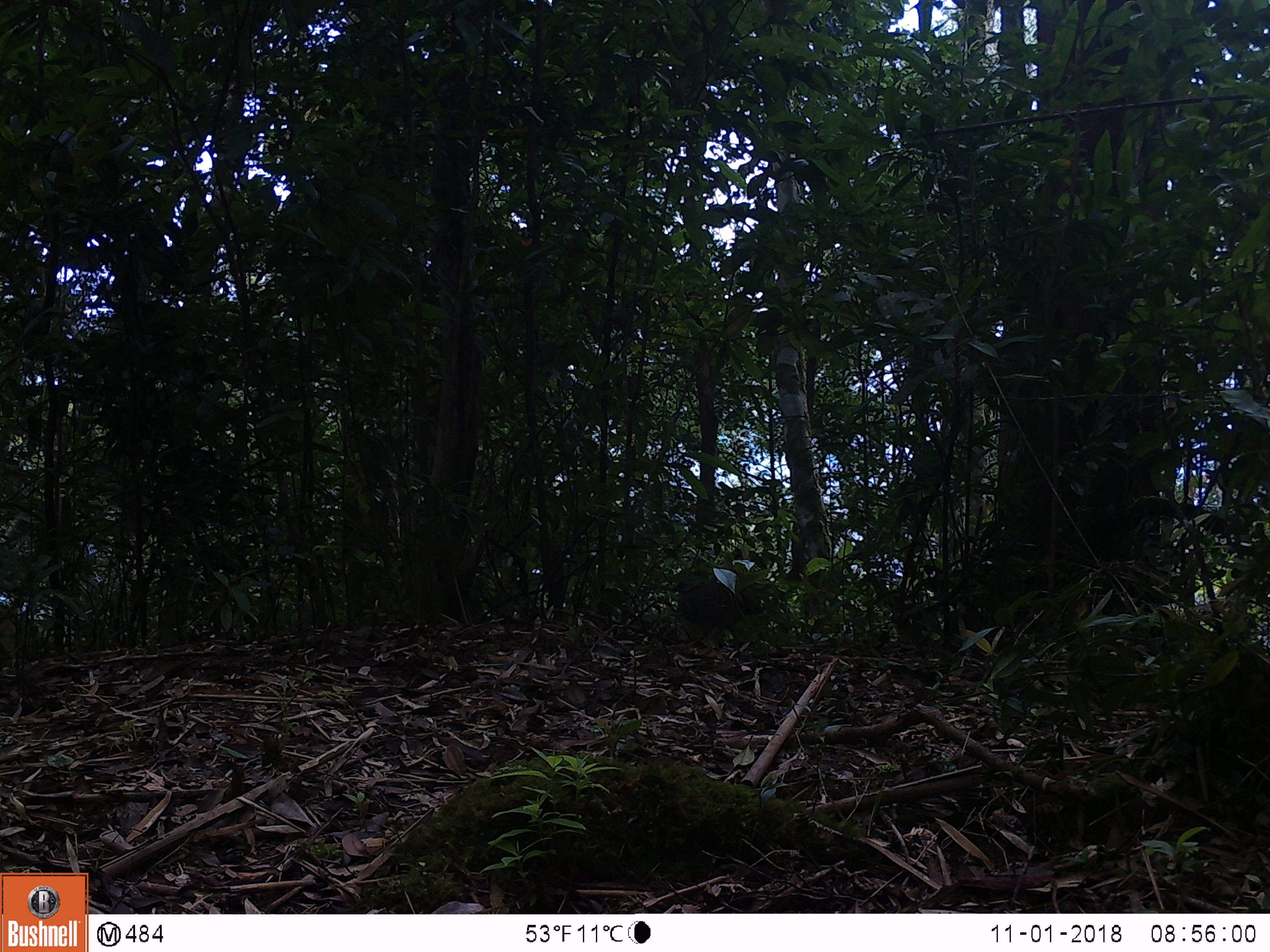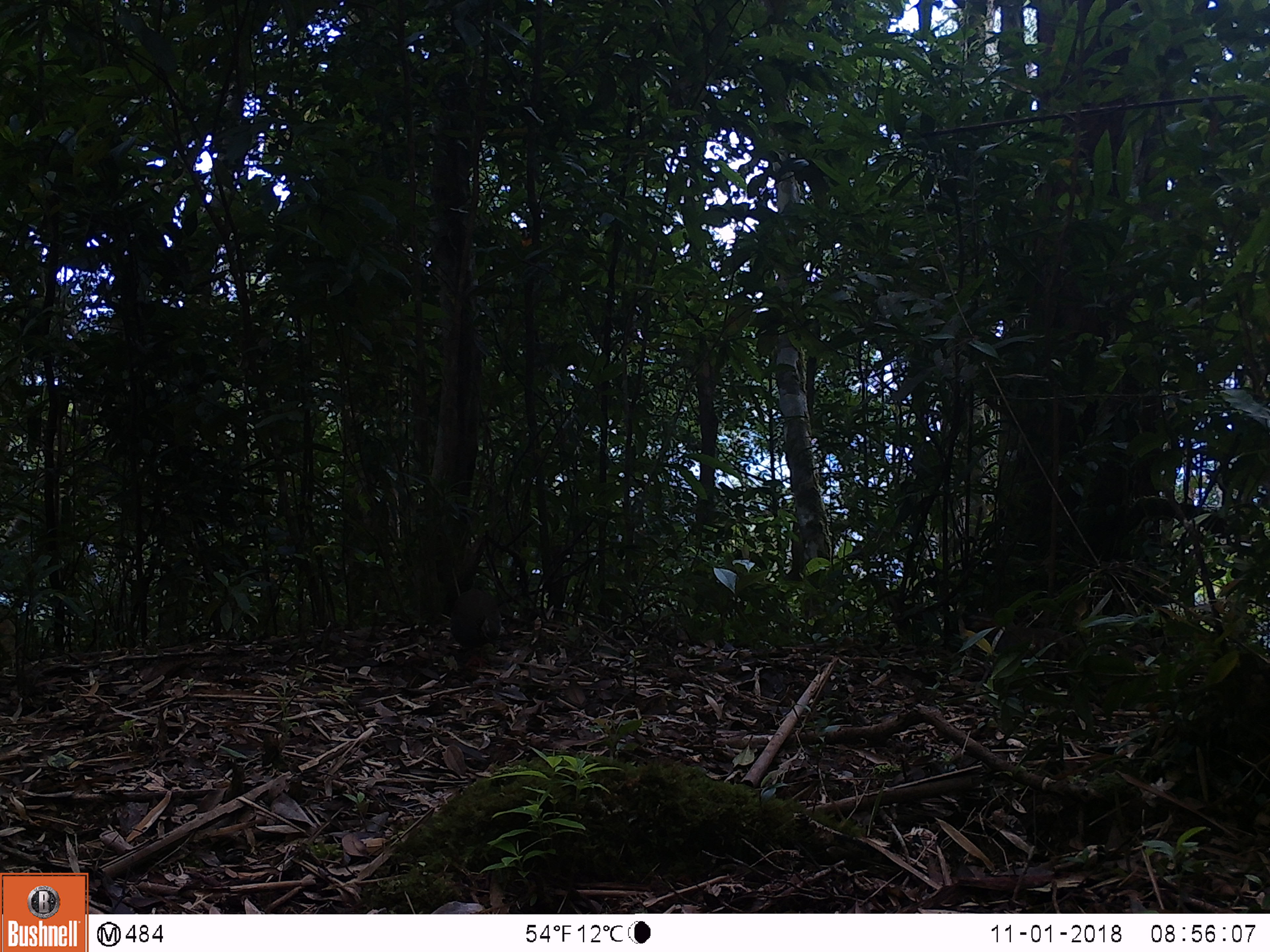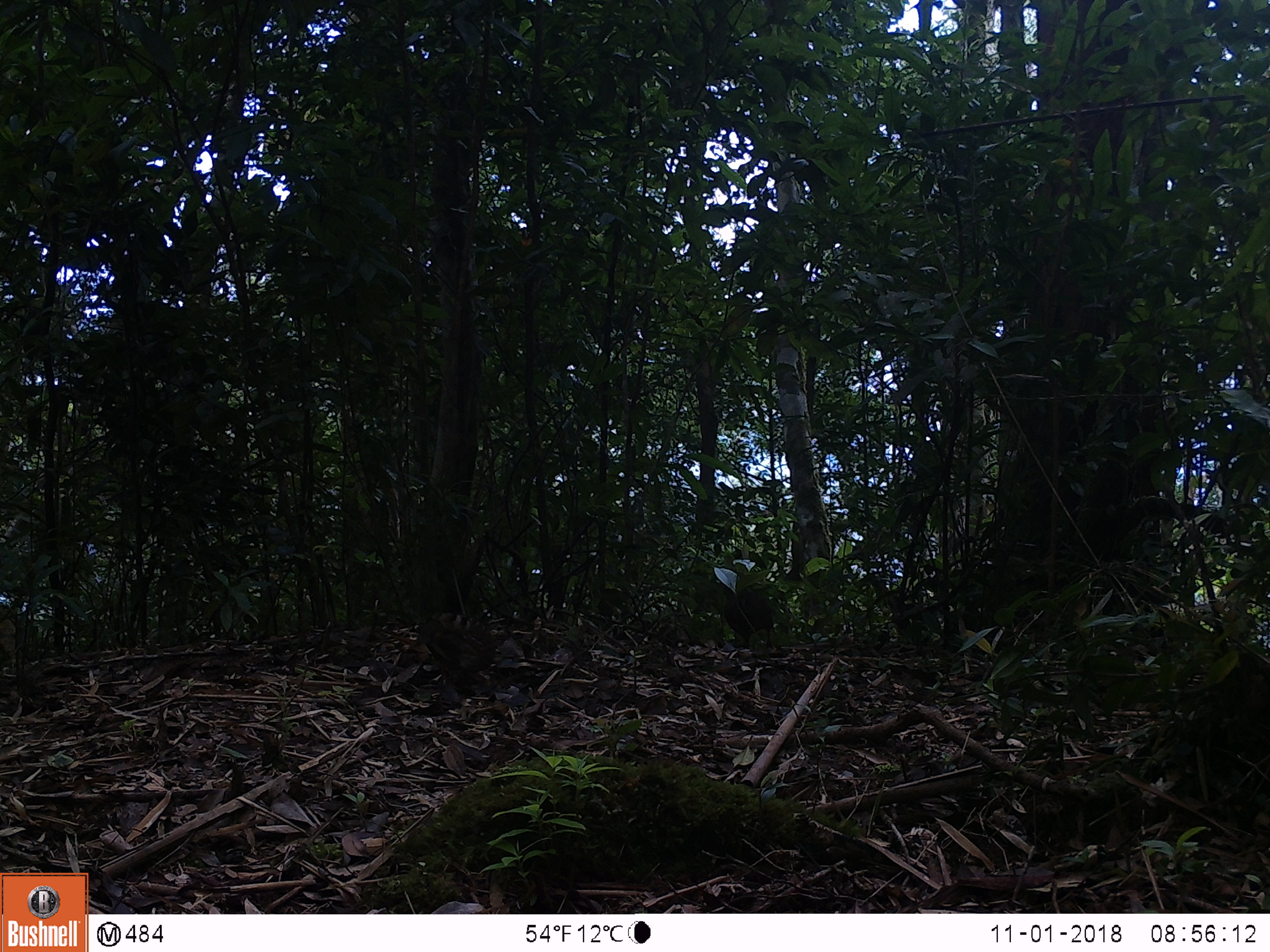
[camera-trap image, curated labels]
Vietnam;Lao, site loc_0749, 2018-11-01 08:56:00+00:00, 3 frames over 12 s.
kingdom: Animalia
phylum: Chordata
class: Aves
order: Galliformes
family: Phasianidae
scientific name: Phasianidae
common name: partridge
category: unidentified partridge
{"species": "unidentified partridge (partridge) (Phasianidae)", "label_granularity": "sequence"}